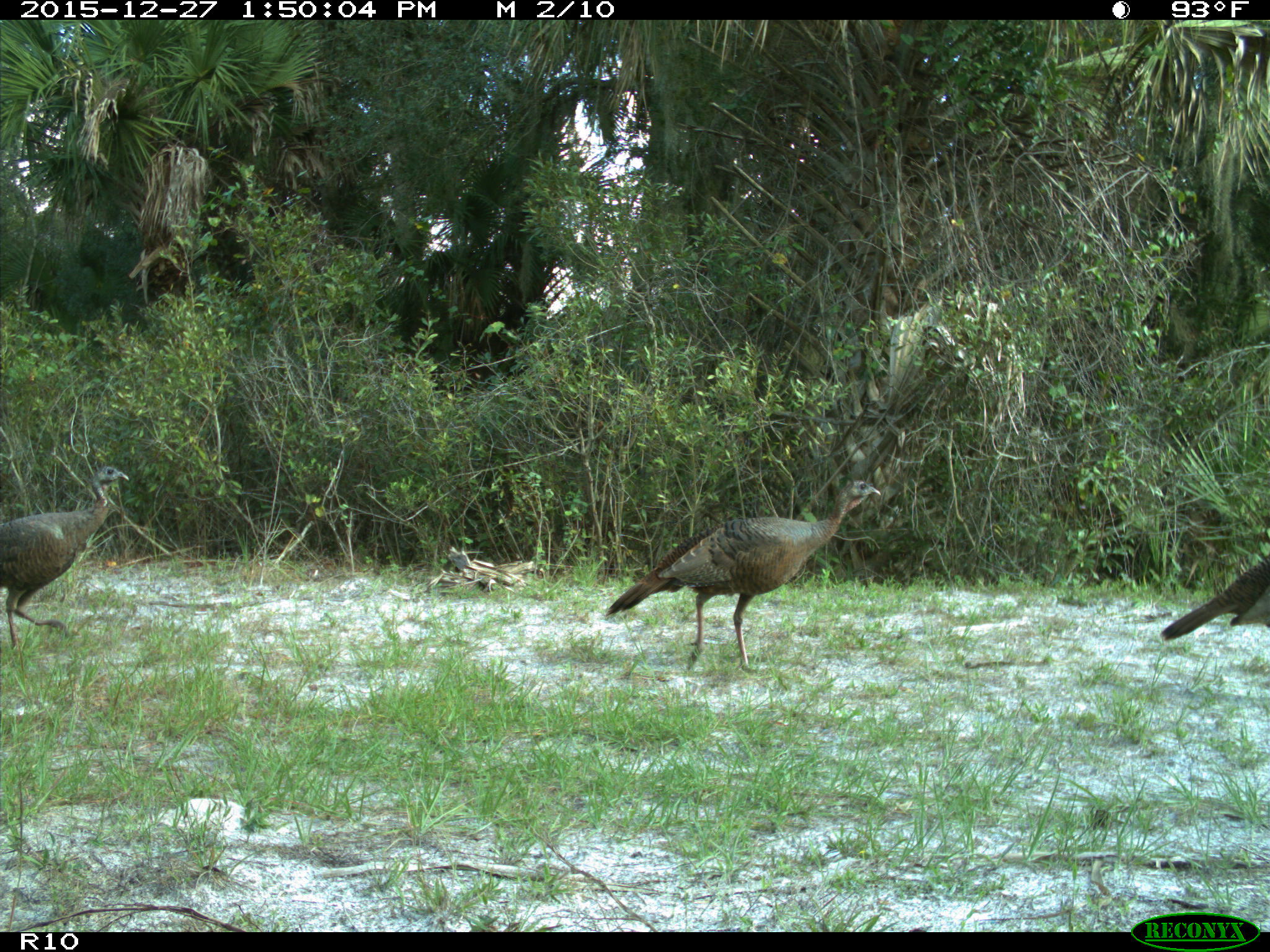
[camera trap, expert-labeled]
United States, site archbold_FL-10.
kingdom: Animalia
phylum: Chordata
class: Aves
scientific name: Aves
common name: birds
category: unidentified bird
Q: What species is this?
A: Unidentified bird (birds) (Aves).